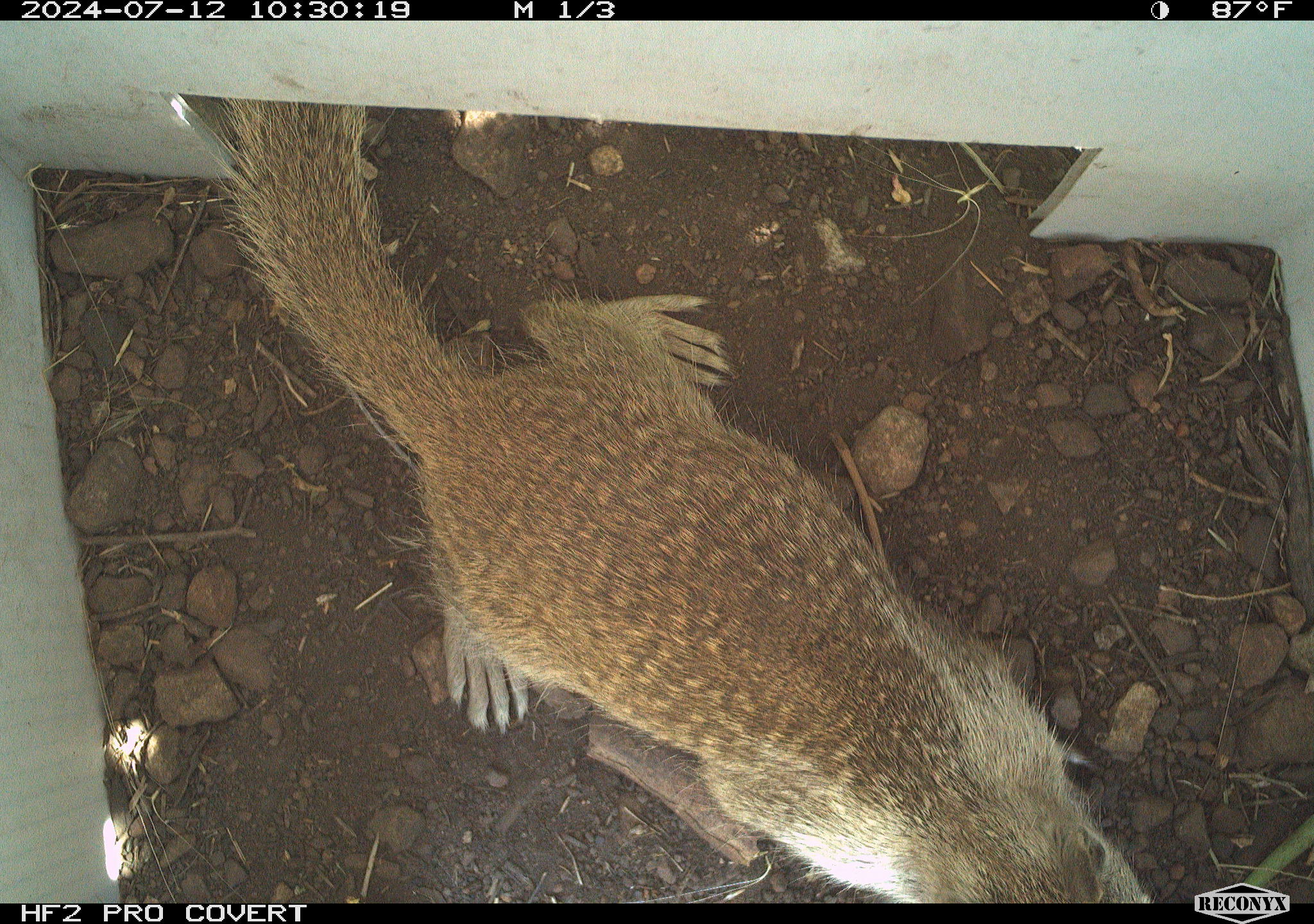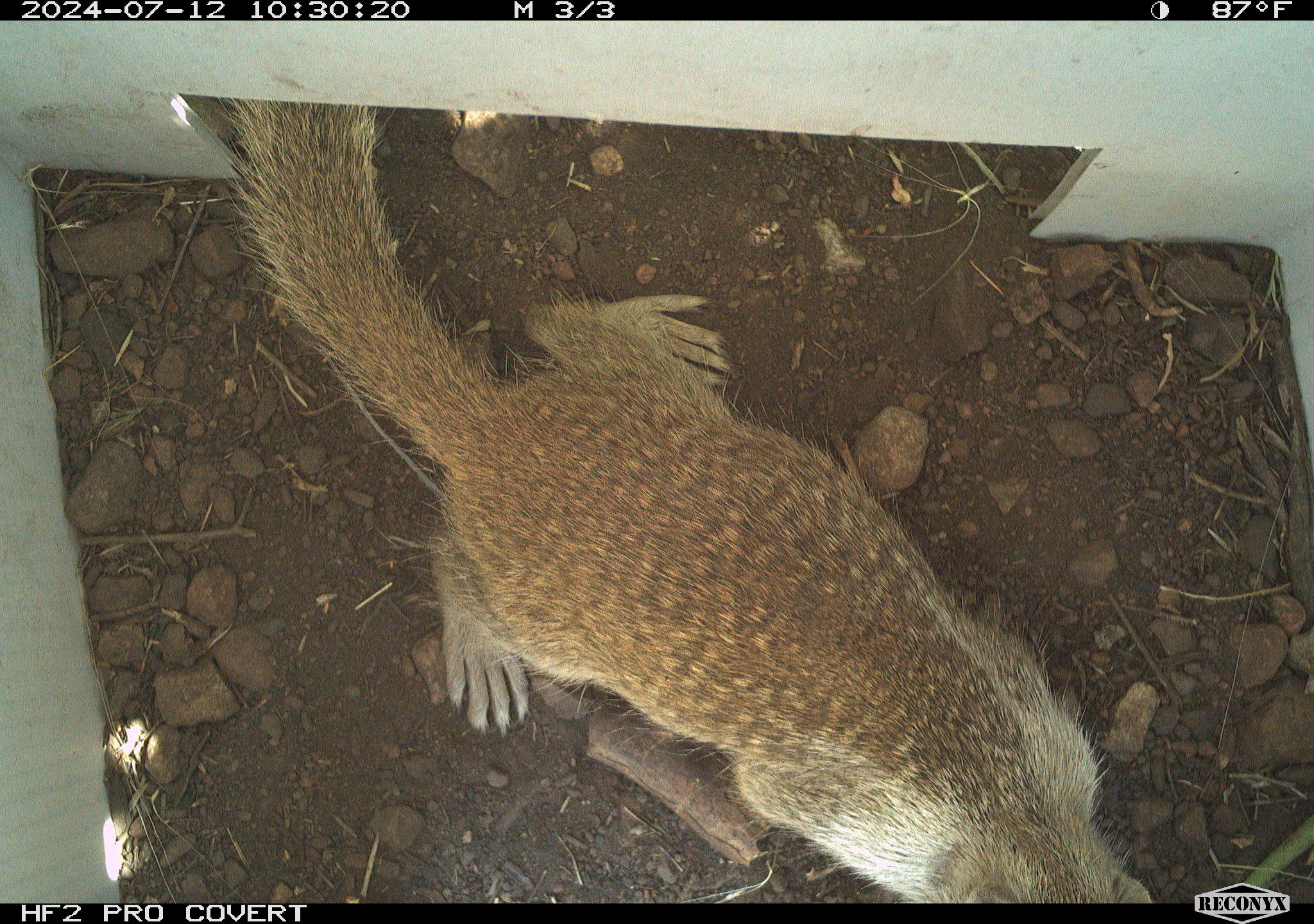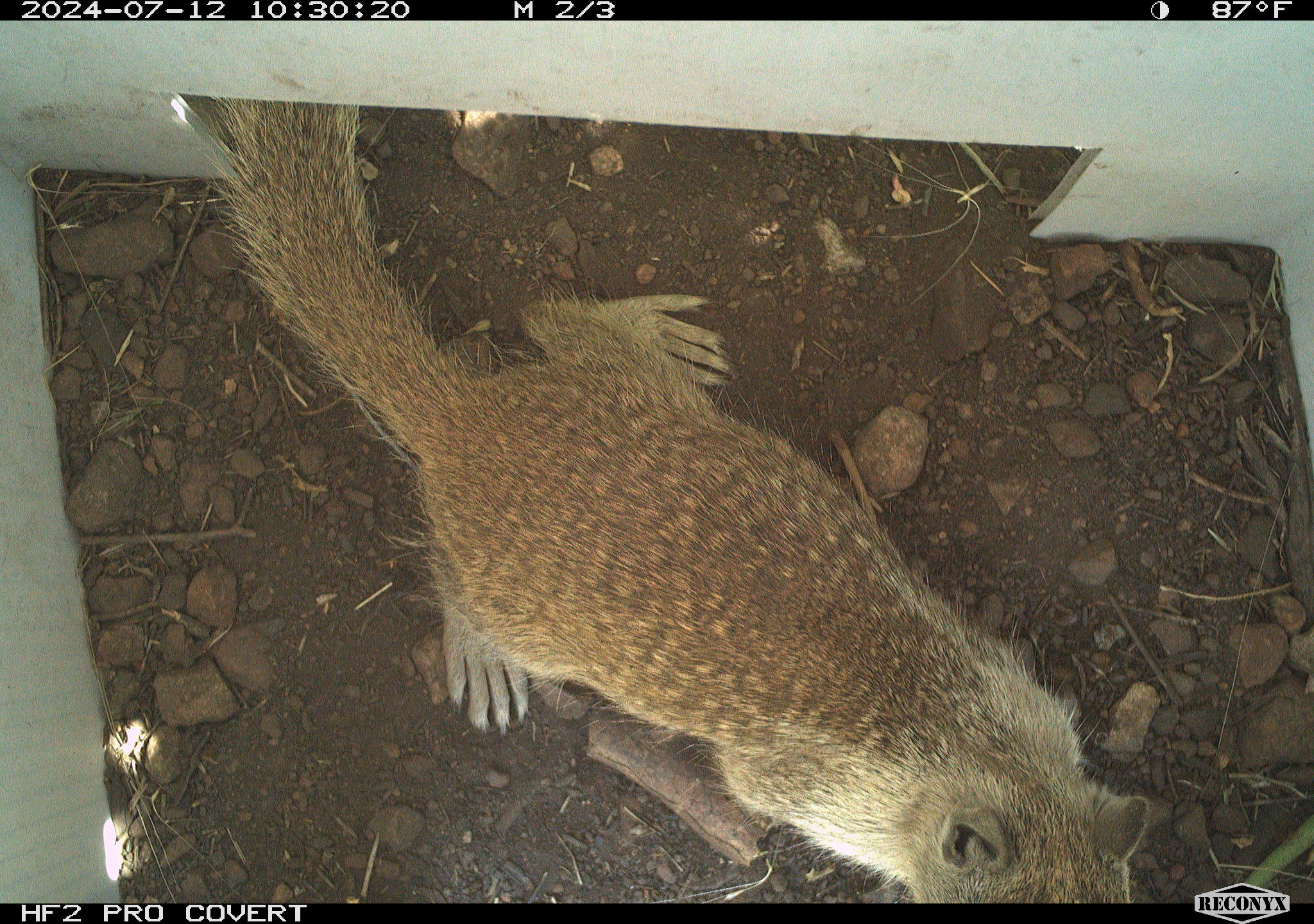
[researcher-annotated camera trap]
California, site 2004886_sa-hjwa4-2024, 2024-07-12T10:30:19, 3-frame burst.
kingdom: Animalia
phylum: Chordata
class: Mammalia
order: Rodentia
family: Sciuridae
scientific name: Sciuridae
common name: squirrels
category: sciuridae family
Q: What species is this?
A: Sciuridae family (squirrels) (Sciuridae).